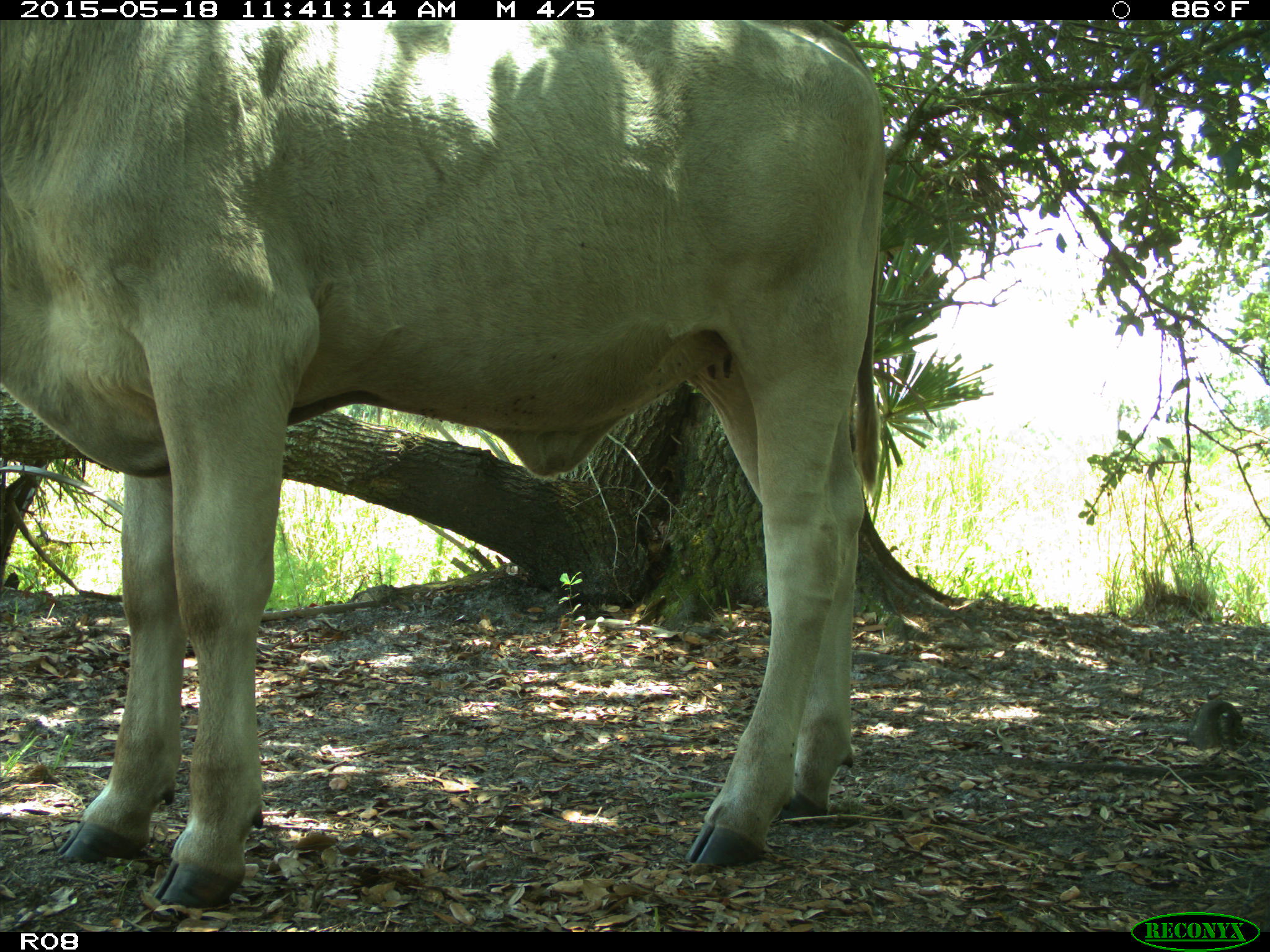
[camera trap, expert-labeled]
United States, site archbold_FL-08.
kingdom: Animalia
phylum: Chordata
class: Mammalia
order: Artiodactyla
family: Bovidae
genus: Bos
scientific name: Bos taurus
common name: domestic cow